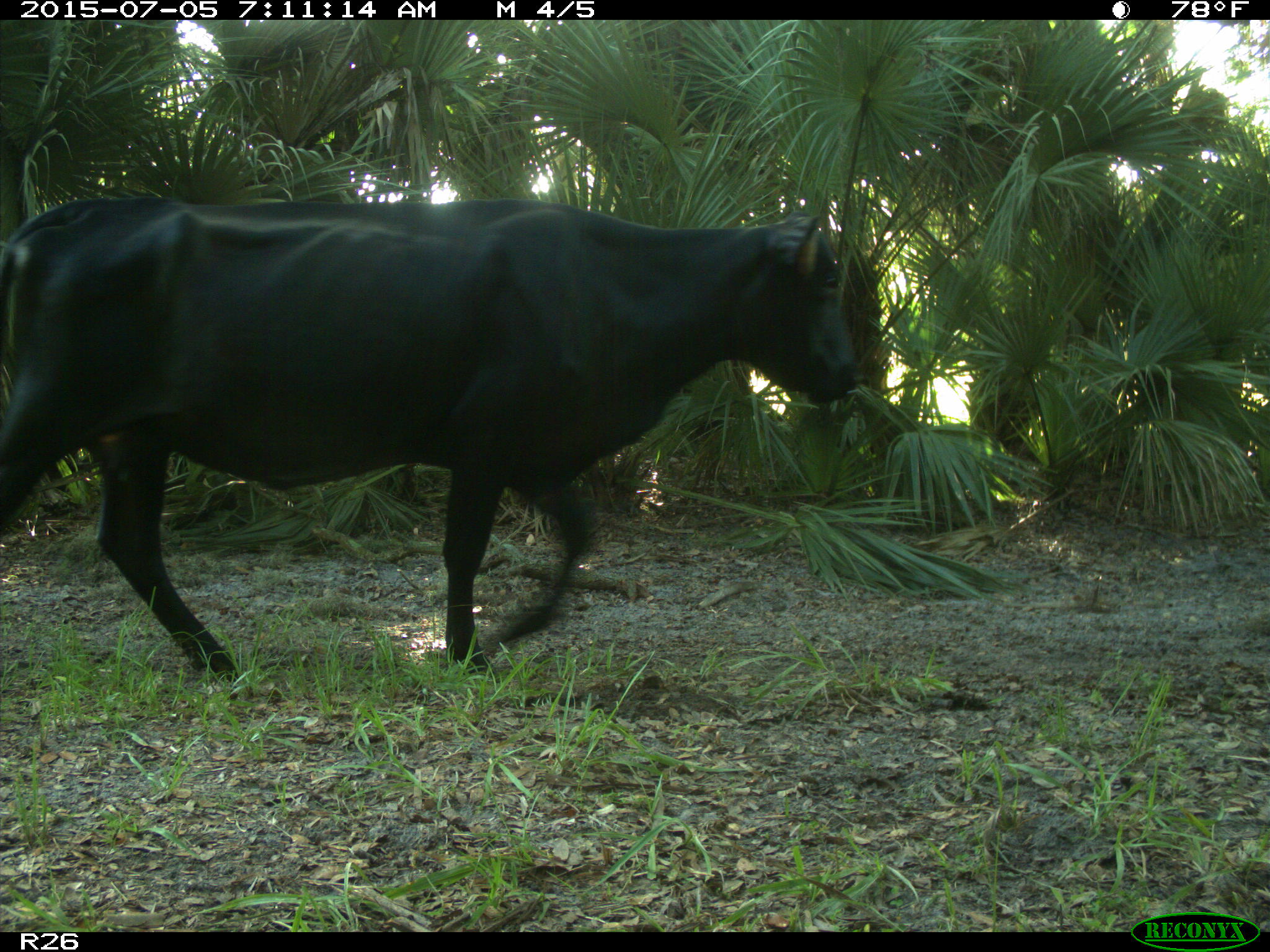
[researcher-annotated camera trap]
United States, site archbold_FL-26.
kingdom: Animalia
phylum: Chordata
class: Mammalia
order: Artiodactyla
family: Bovidae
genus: Bos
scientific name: Bos taurus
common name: domestic cow